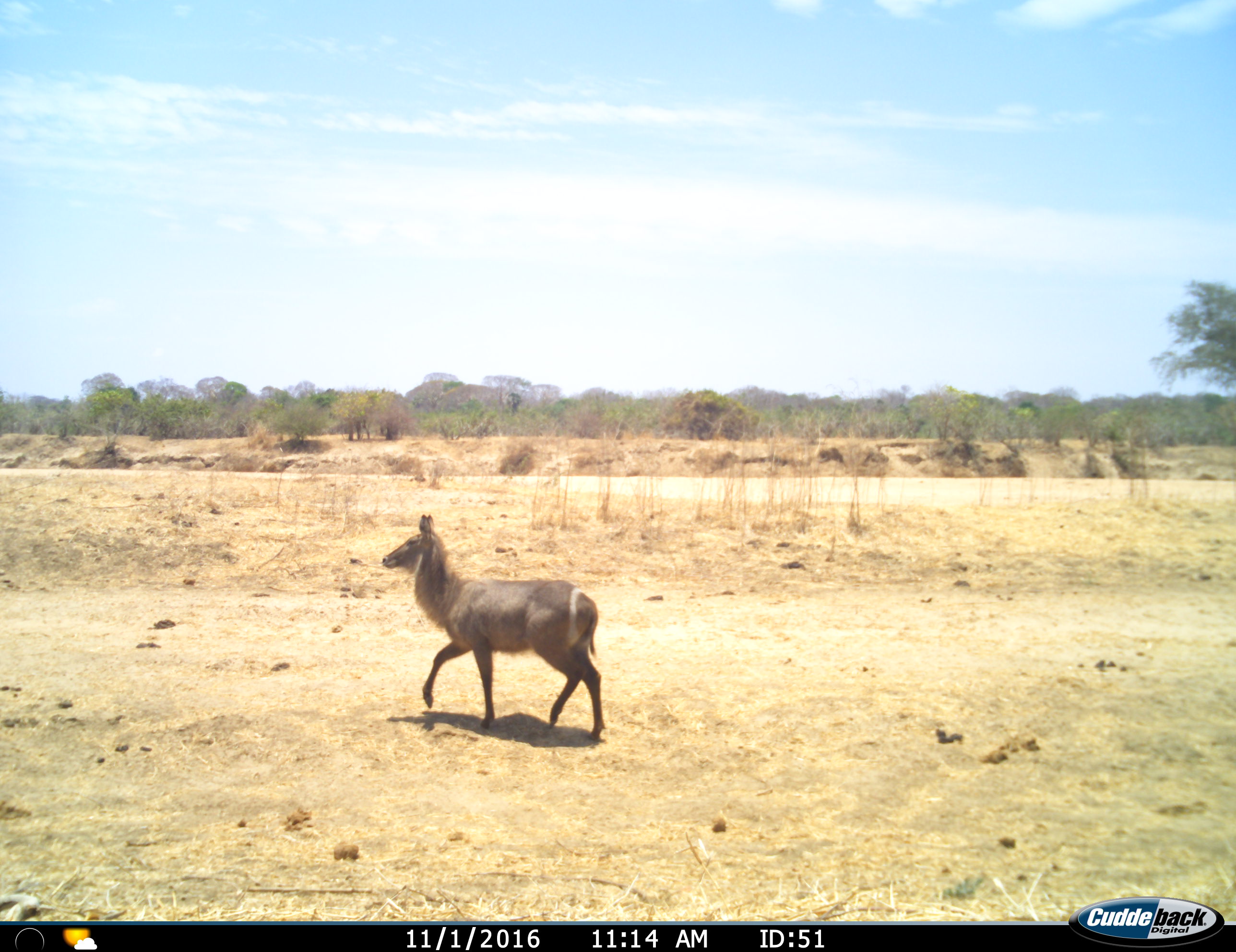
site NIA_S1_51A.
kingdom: Animalia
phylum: Chordata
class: Mammalia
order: Artiodactyla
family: Bovidae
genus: Kobus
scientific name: Kobus ellipsiprymnus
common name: waterbuck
Waterbuck (Kobus ellipsiprymnus), count 1. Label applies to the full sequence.